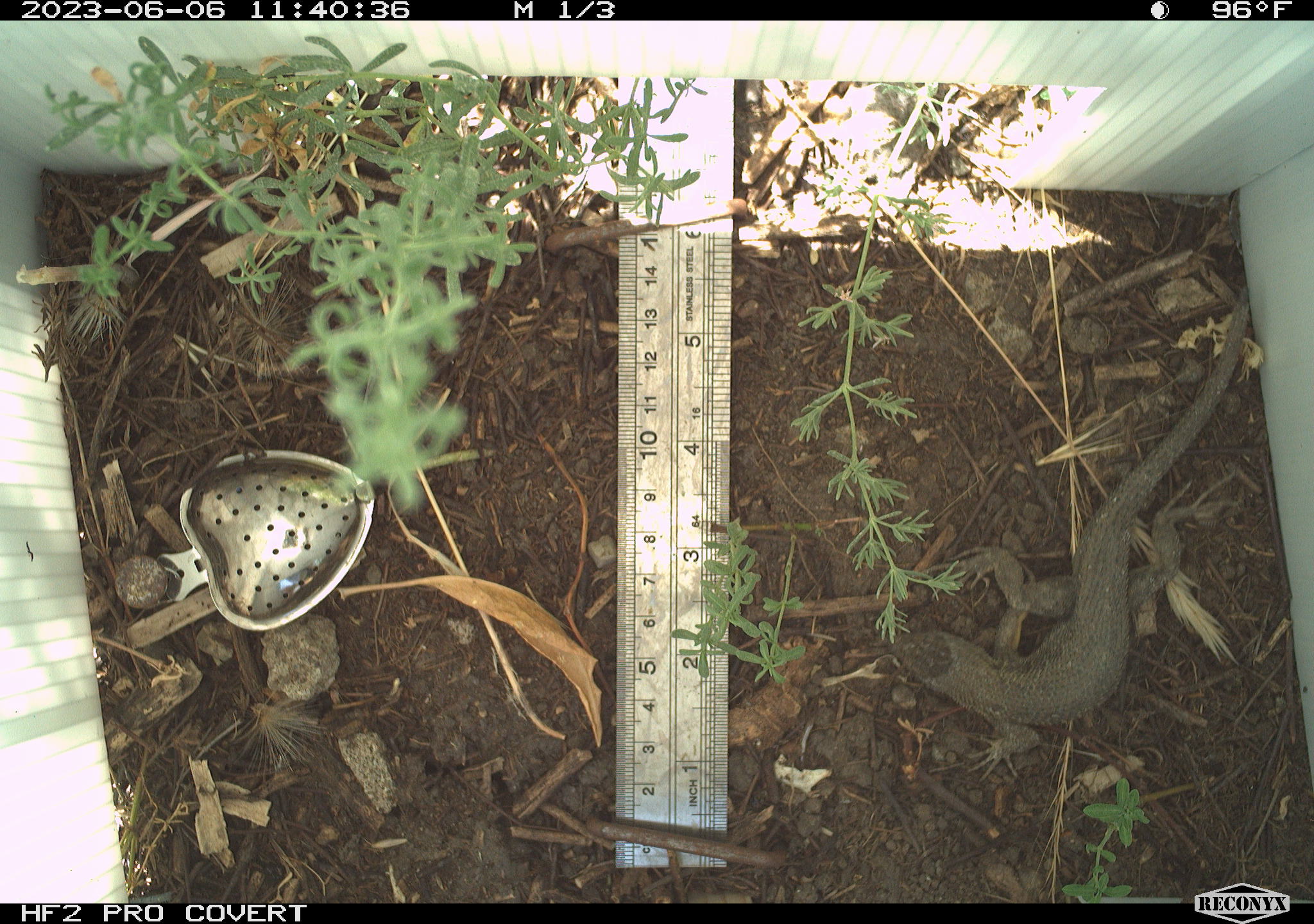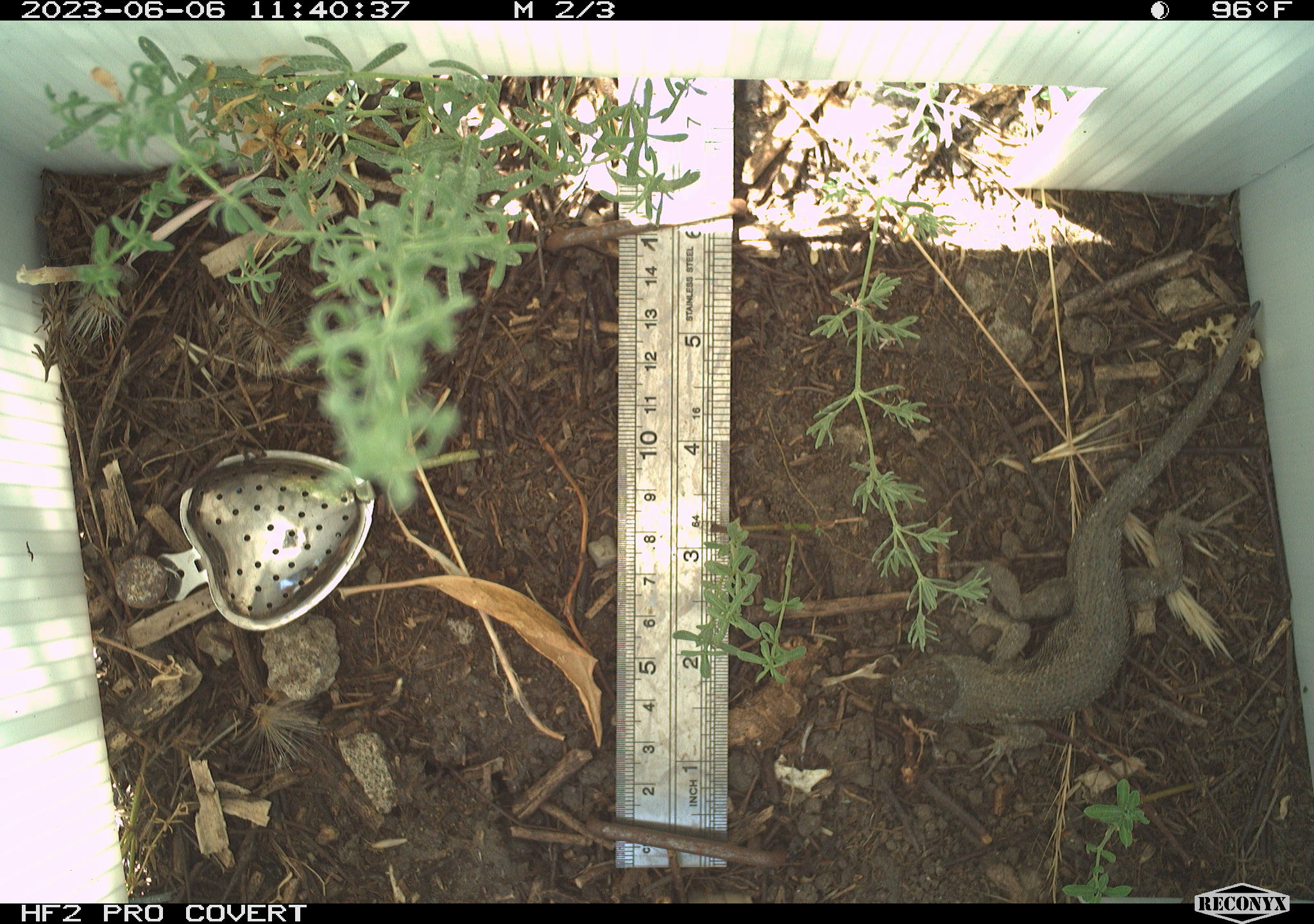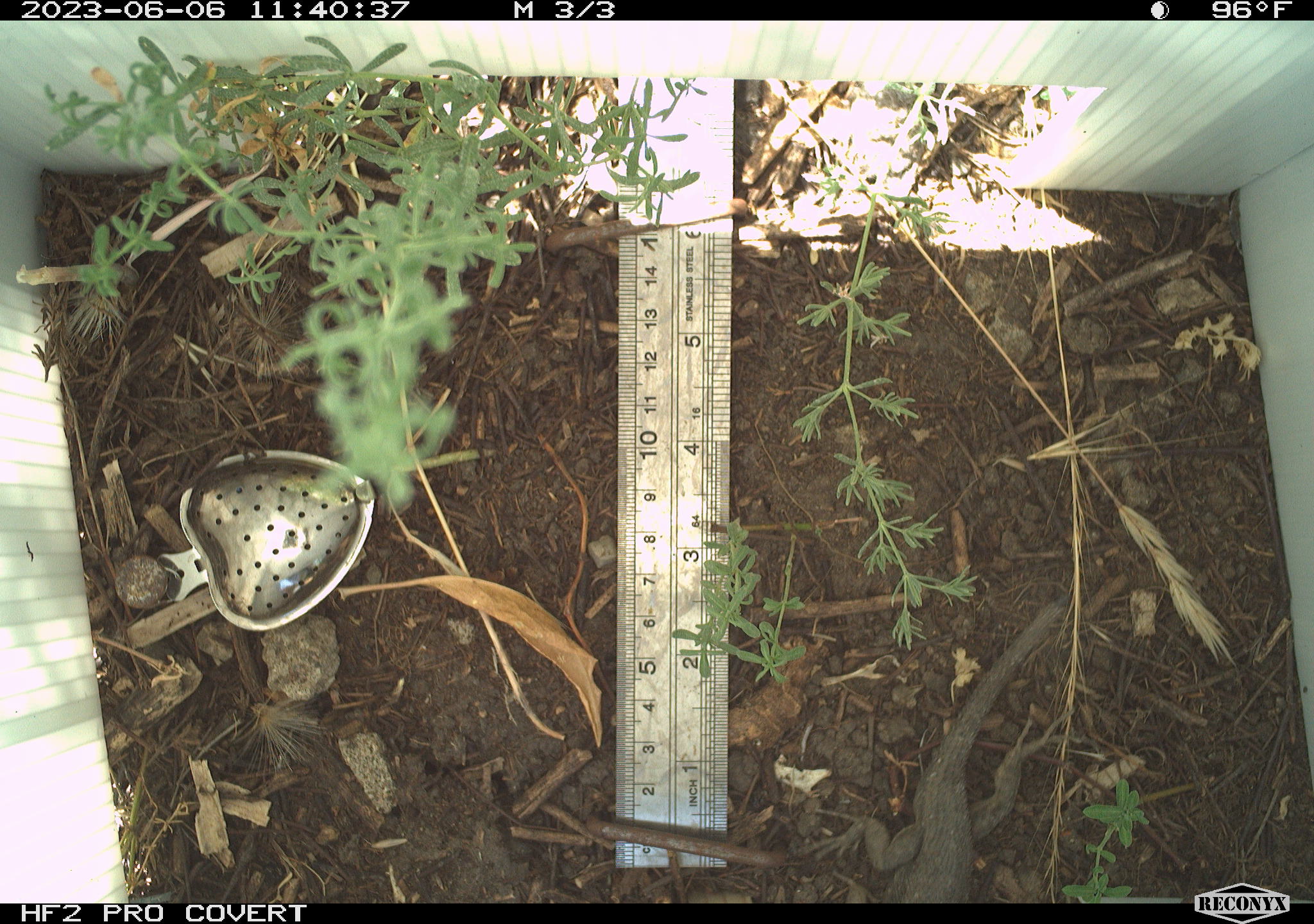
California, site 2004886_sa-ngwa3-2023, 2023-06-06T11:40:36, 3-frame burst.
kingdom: Animalia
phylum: Chordata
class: Reptilia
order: Squamata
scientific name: Squamata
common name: lizards and snakes